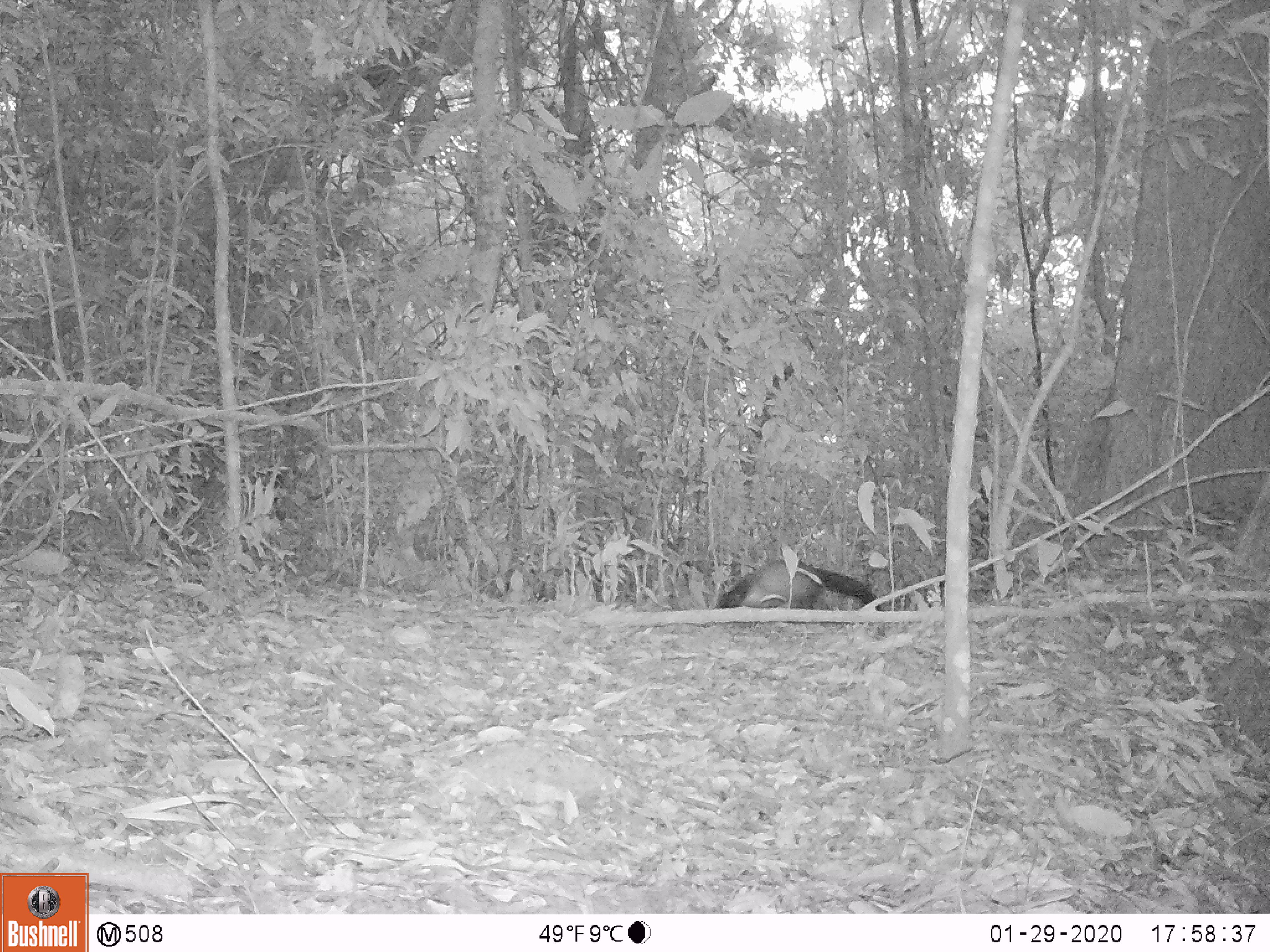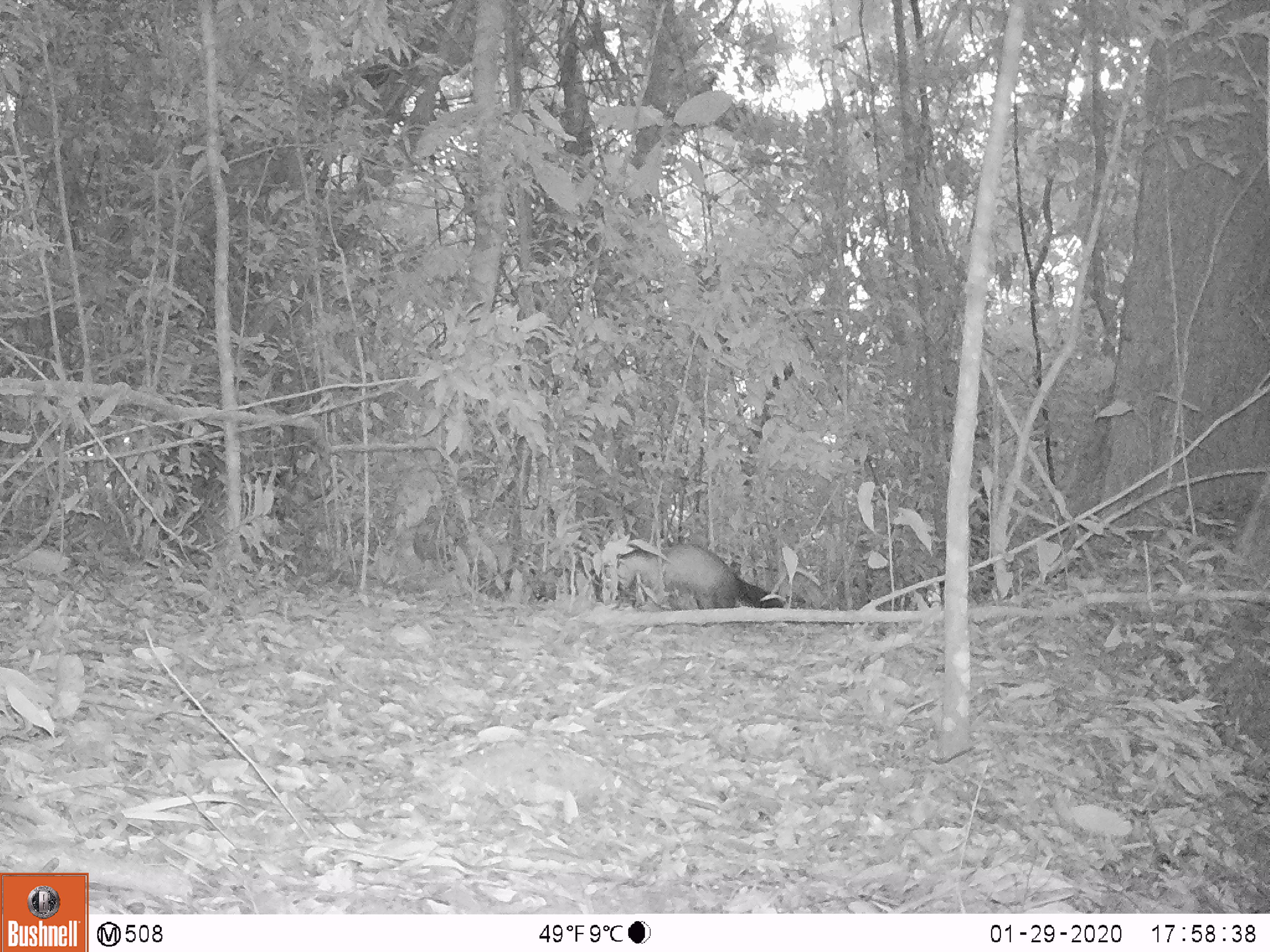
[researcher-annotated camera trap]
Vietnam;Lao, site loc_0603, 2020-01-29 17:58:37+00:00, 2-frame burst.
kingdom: Animalia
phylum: Chordata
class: Mammalia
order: Carnivora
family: Mustelidae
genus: Martes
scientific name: Martes flavigula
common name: yellow-throated marten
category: yellow throated marten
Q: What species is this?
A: Yellow throated marten (yellow-throated marten) (Martes flavigula).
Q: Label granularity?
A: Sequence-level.